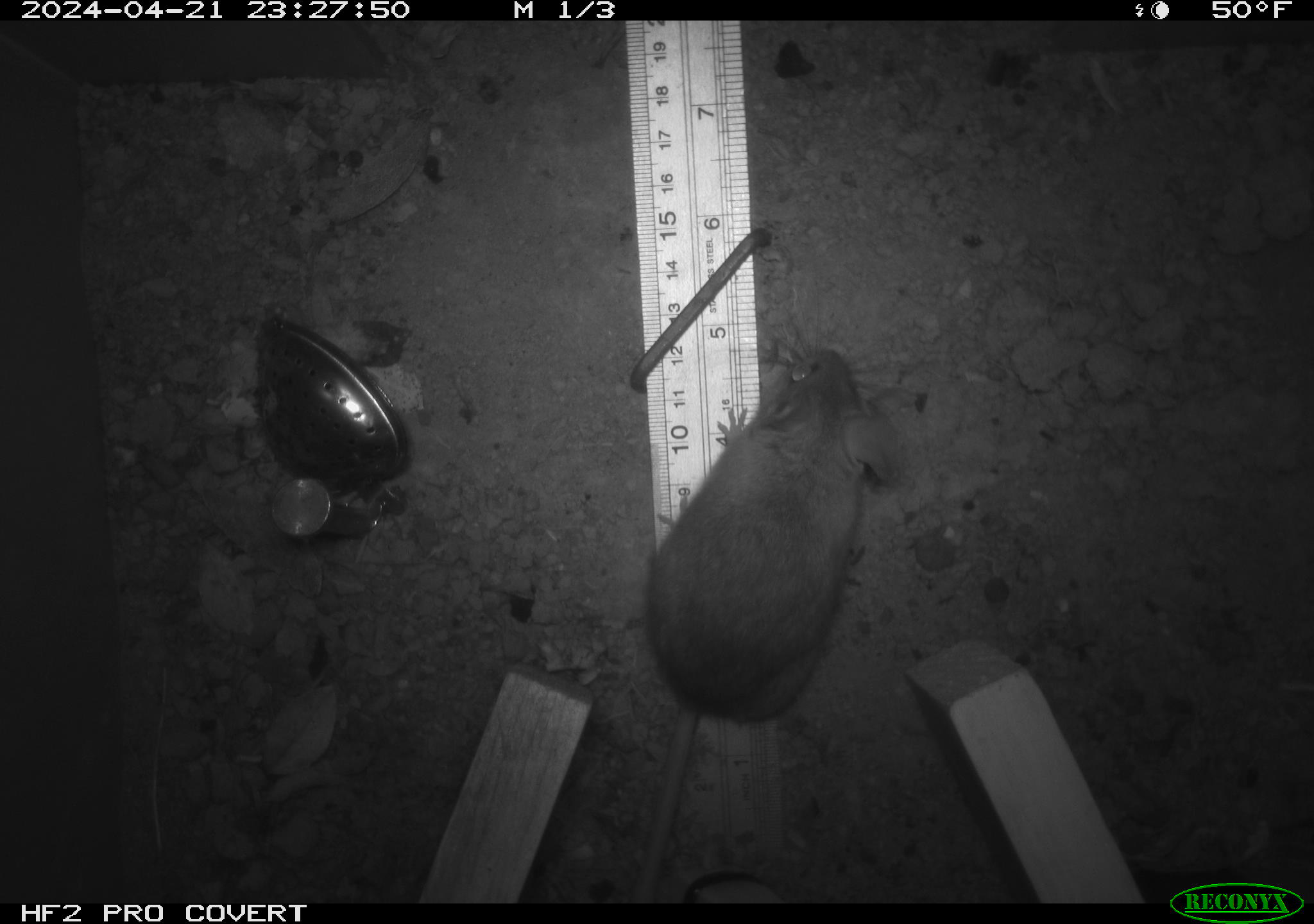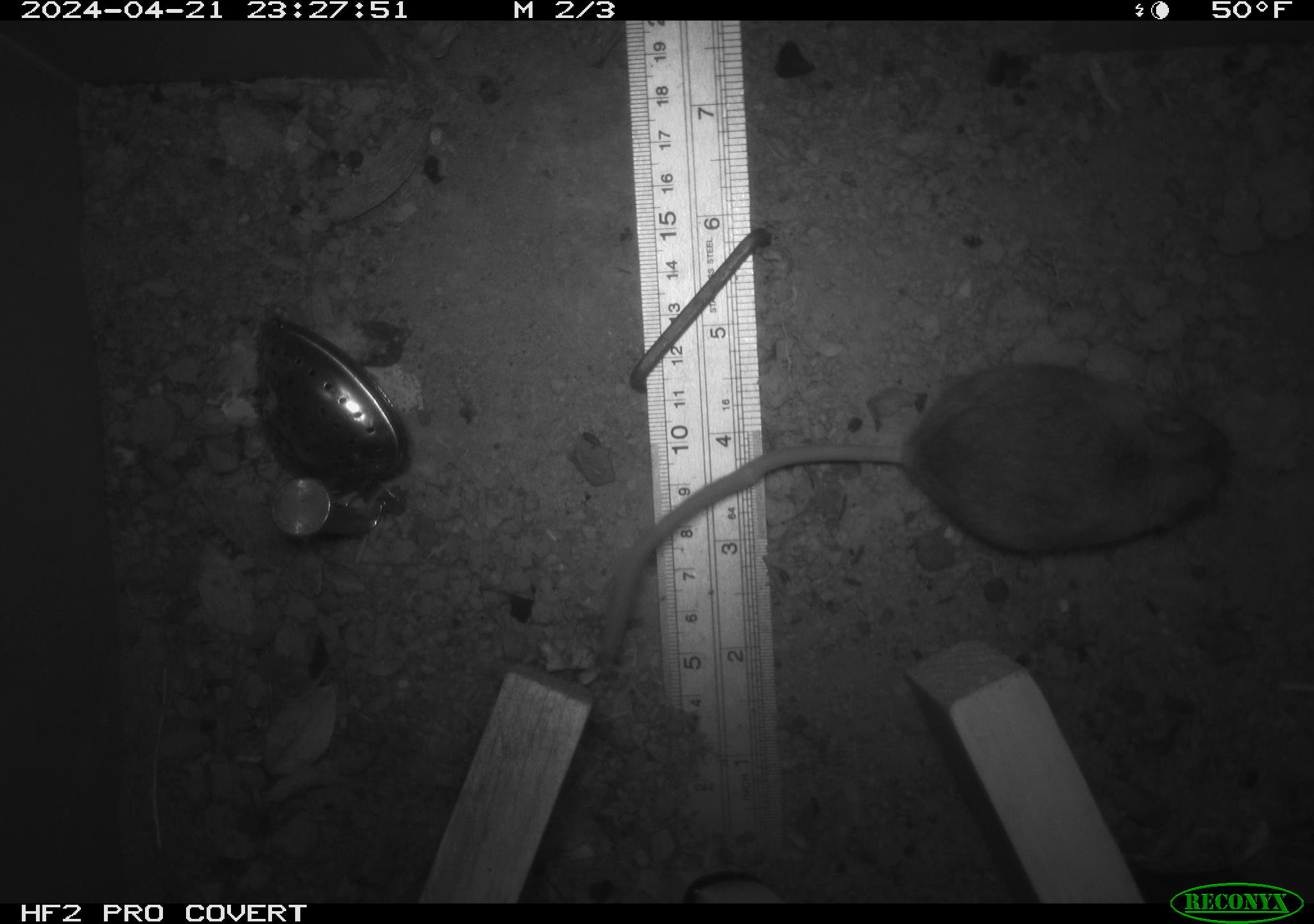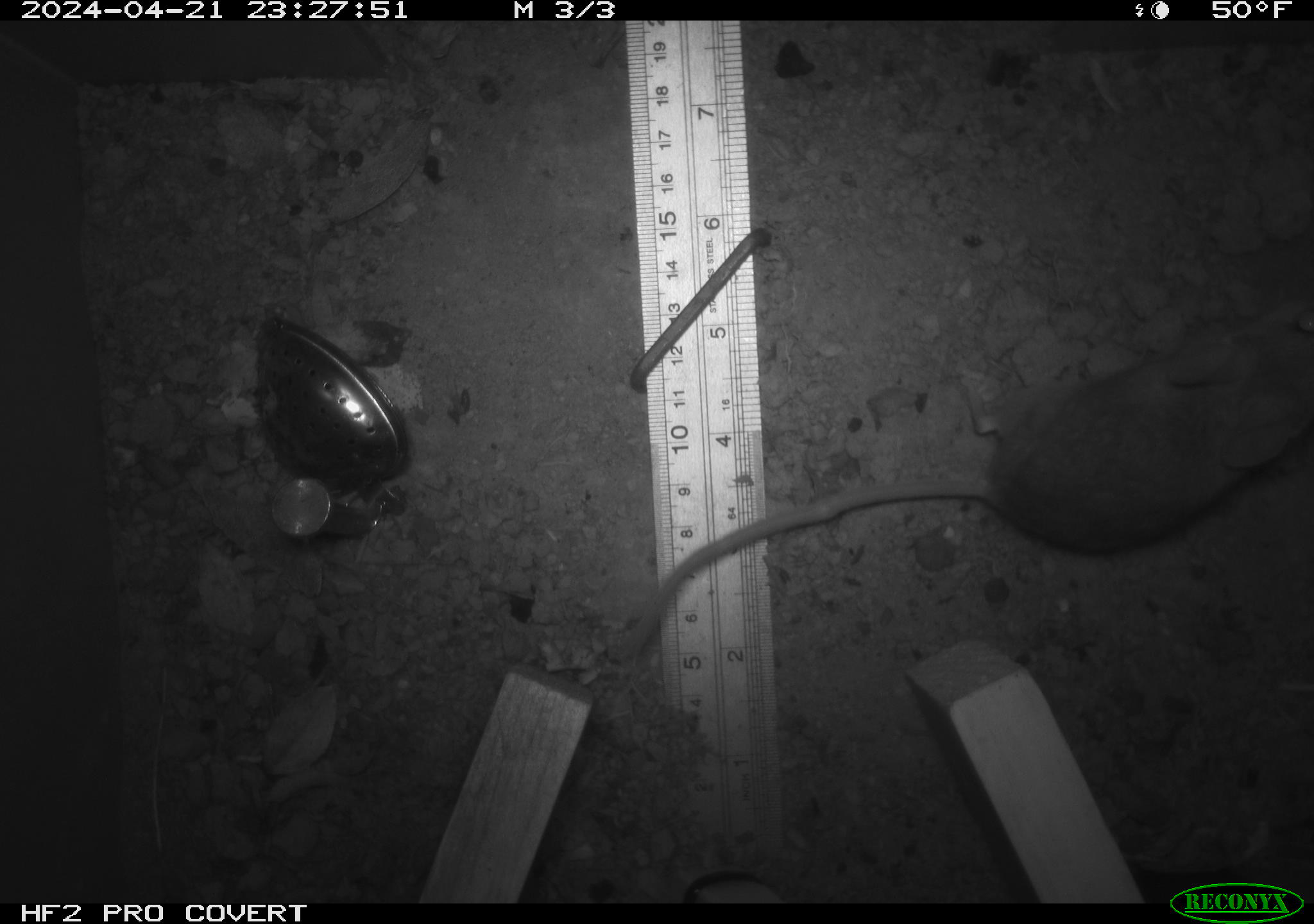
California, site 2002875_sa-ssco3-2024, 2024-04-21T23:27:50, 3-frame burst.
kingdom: Animalia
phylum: Chordata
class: Mammalia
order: Rodentia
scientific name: Rodentia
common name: mouse species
Mouse species (Rodentia).